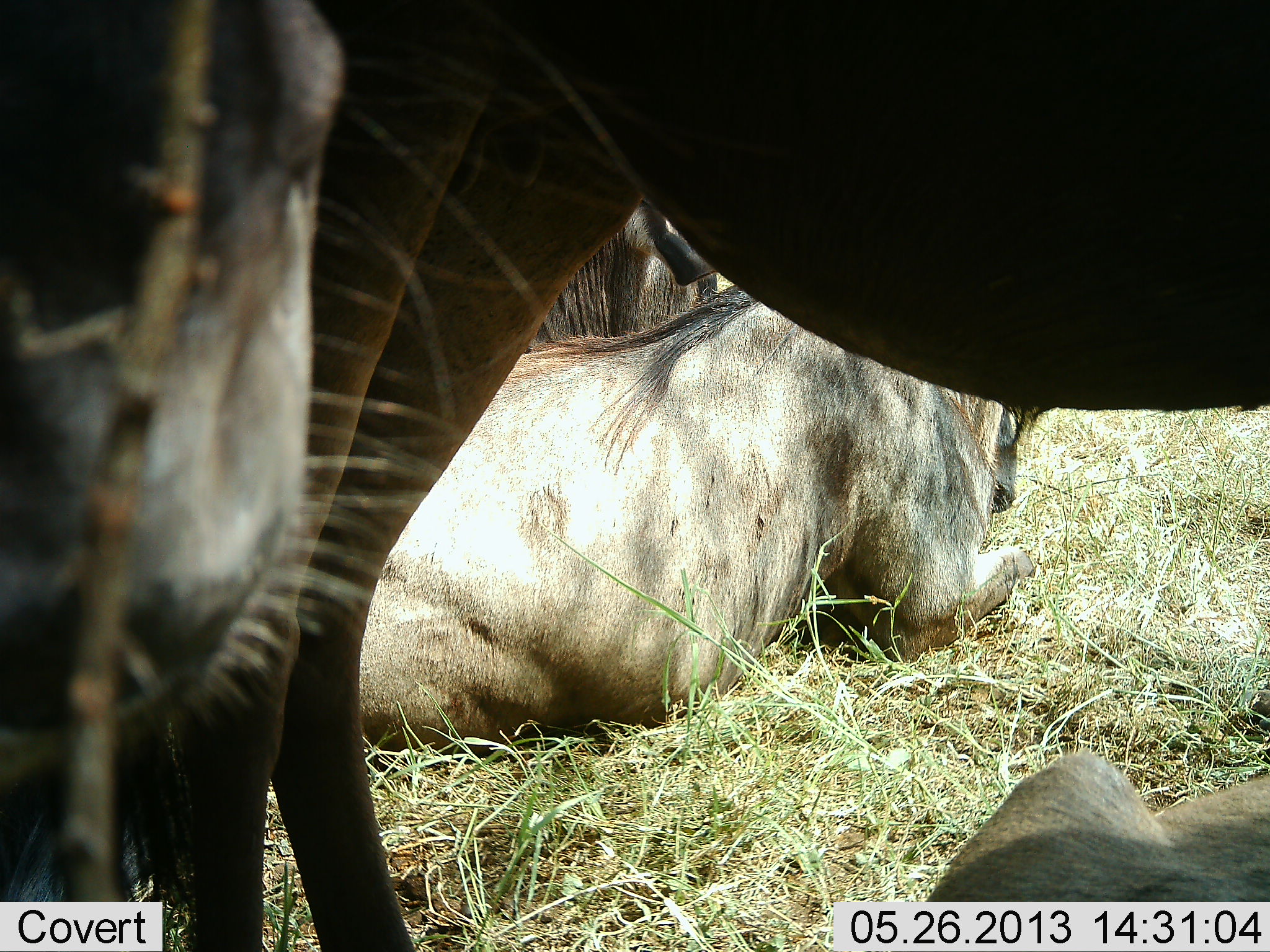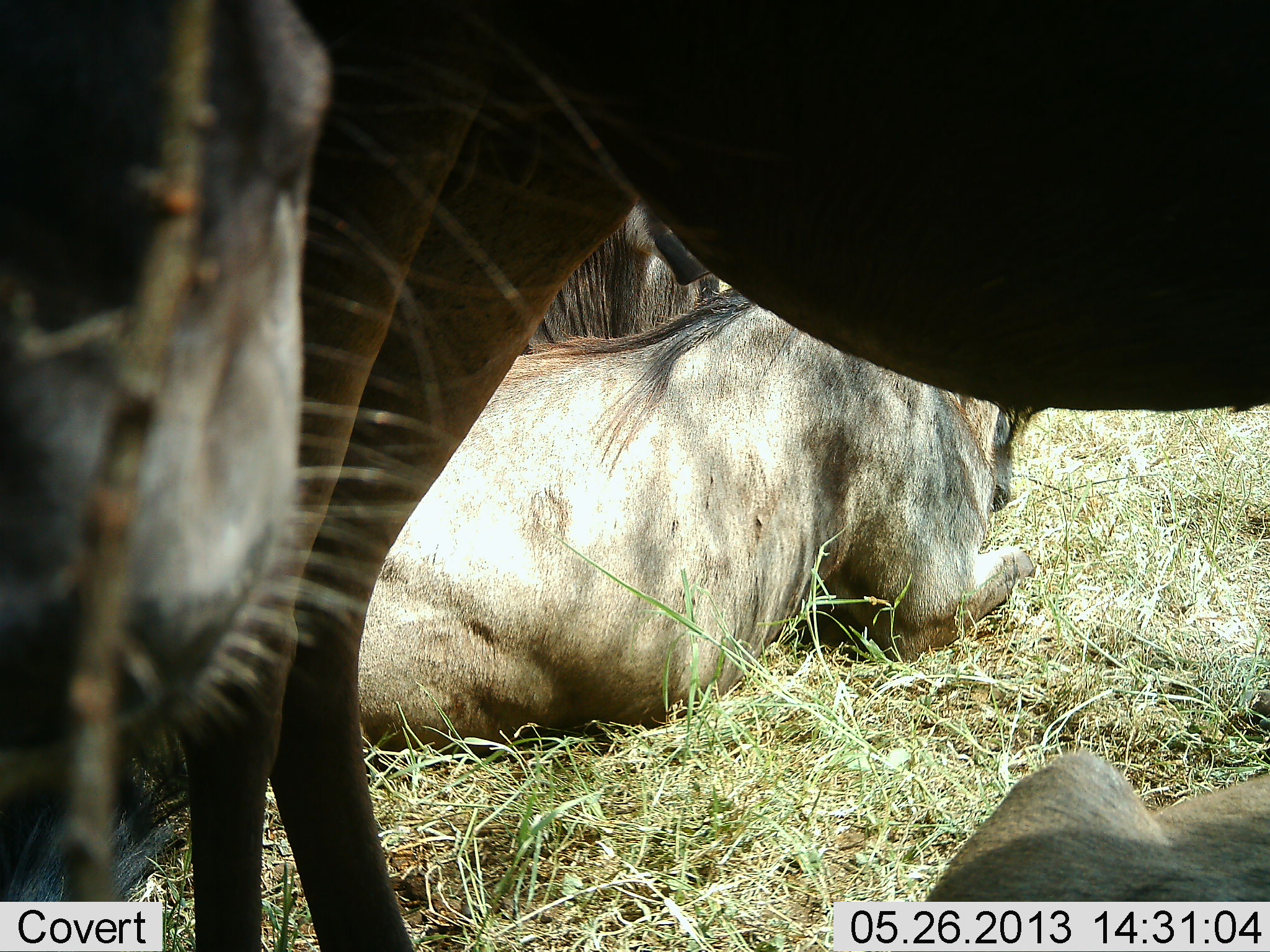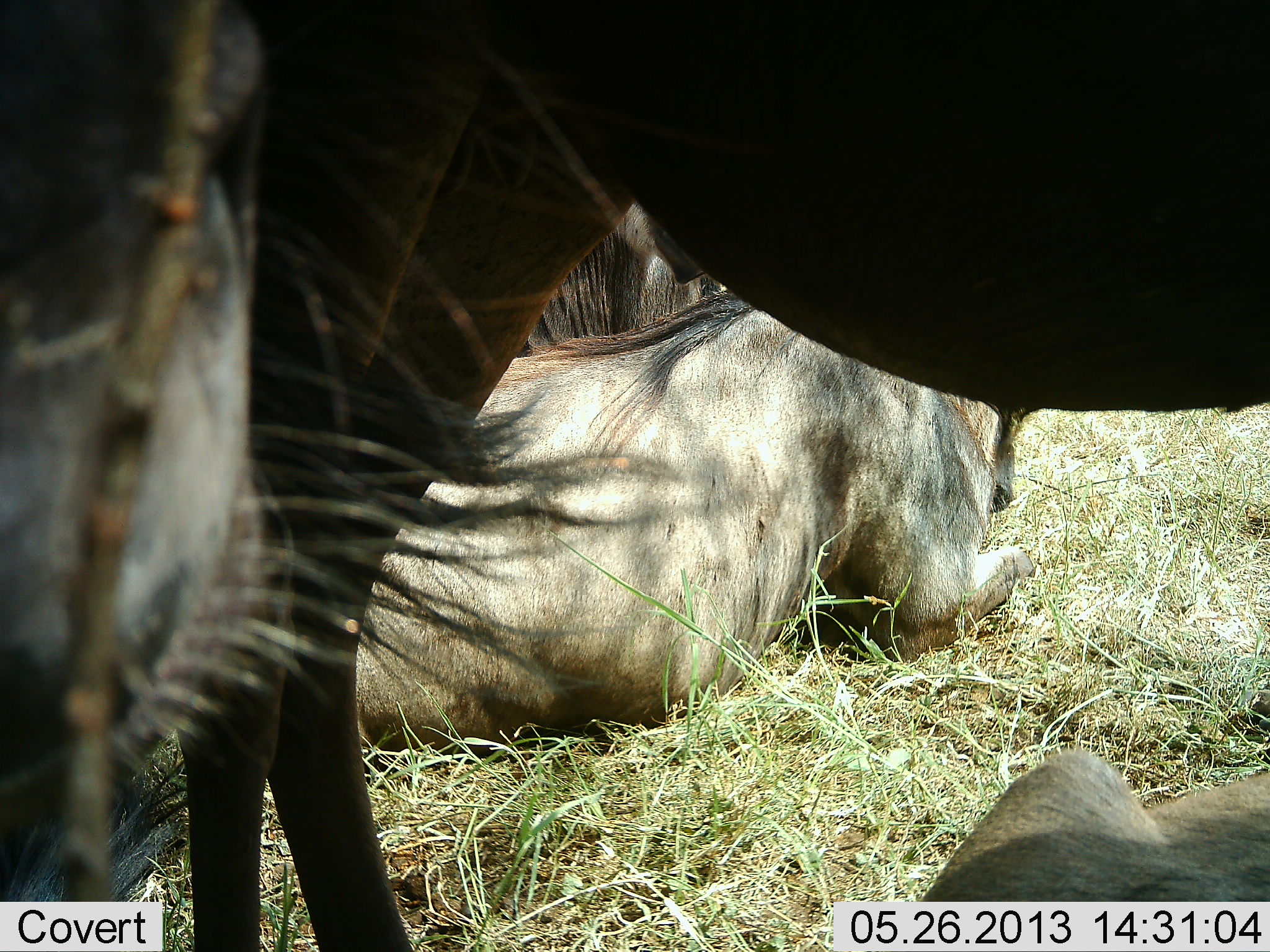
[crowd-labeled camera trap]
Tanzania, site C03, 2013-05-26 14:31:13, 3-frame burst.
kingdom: Animalia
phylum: Chordata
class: Mammalia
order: Artiodactyla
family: Bovidae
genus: Connochaetes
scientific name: Connochaetes taurinus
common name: blue wildebeest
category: wildebeest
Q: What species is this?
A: Wildebeest (blue wildebeest) (Connochaetes taurinus).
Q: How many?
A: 5.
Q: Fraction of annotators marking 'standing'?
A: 93%.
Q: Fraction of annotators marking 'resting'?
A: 100%.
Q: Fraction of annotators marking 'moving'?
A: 0%.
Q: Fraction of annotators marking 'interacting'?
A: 0%.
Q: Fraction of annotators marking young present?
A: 7%.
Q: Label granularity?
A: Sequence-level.